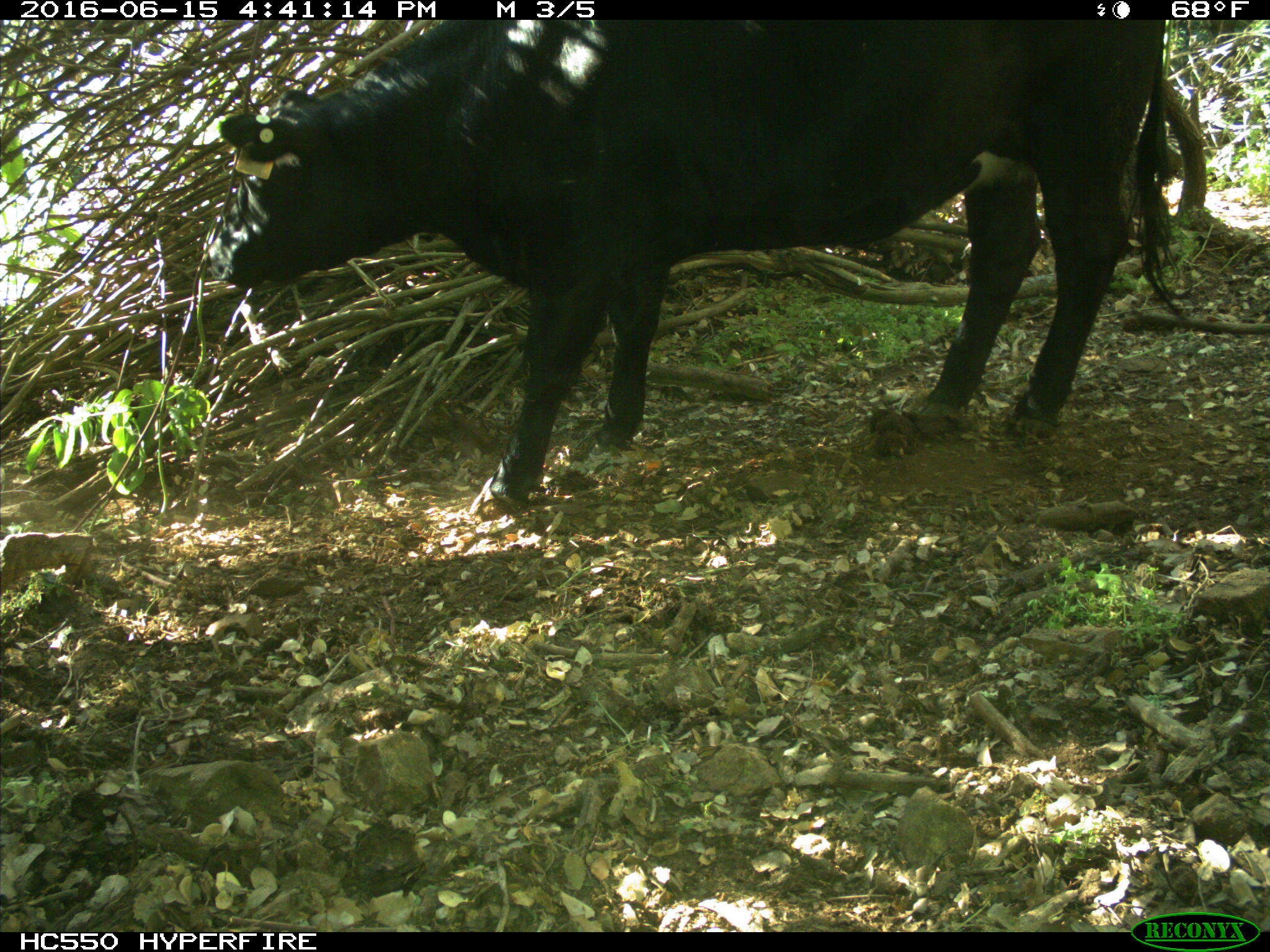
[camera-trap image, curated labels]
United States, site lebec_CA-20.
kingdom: Animalia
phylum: Chordata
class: Mammalia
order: Artiodactyla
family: Bovidae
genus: Bos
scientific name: Bos taurus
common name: domestic cow